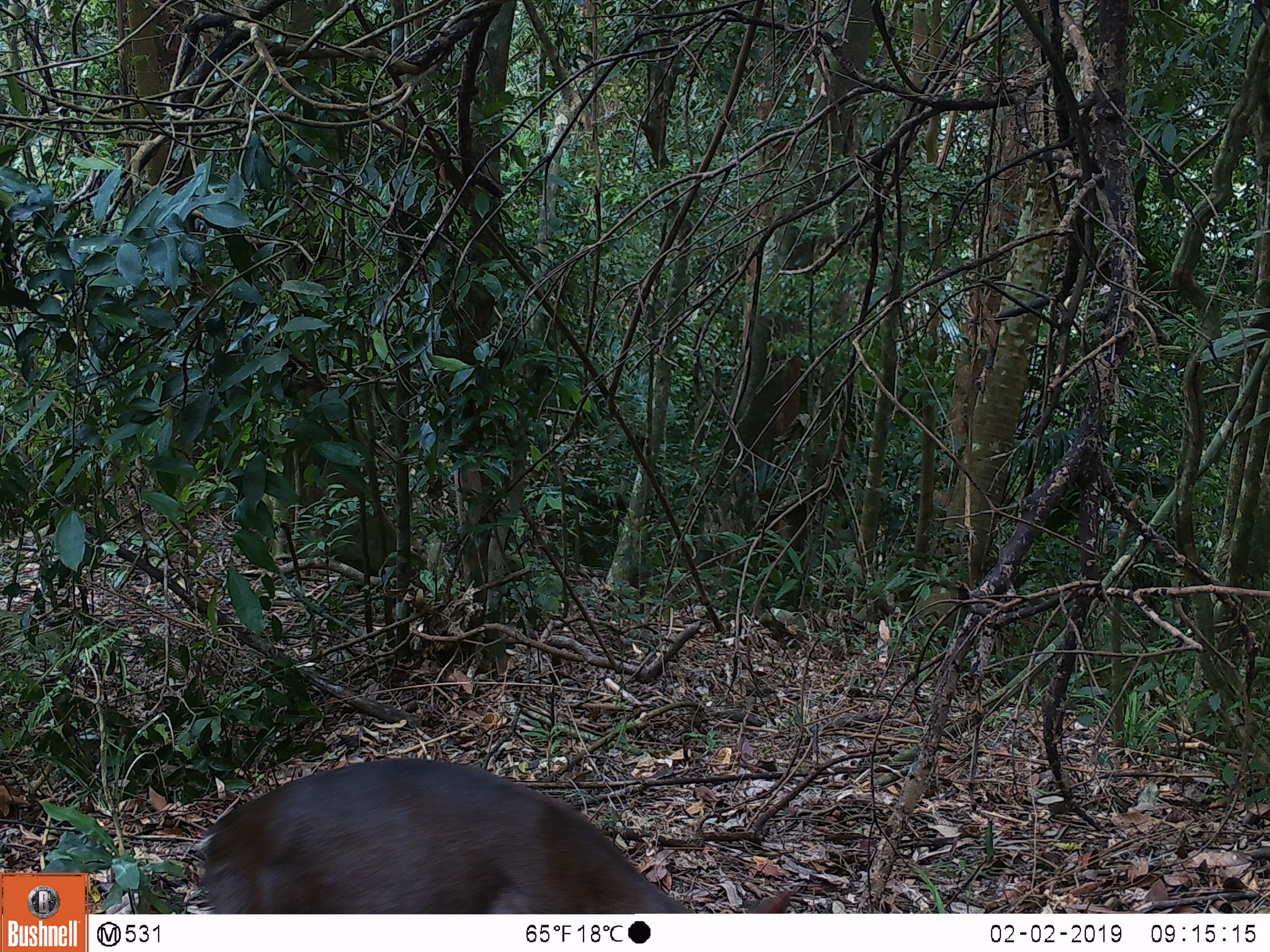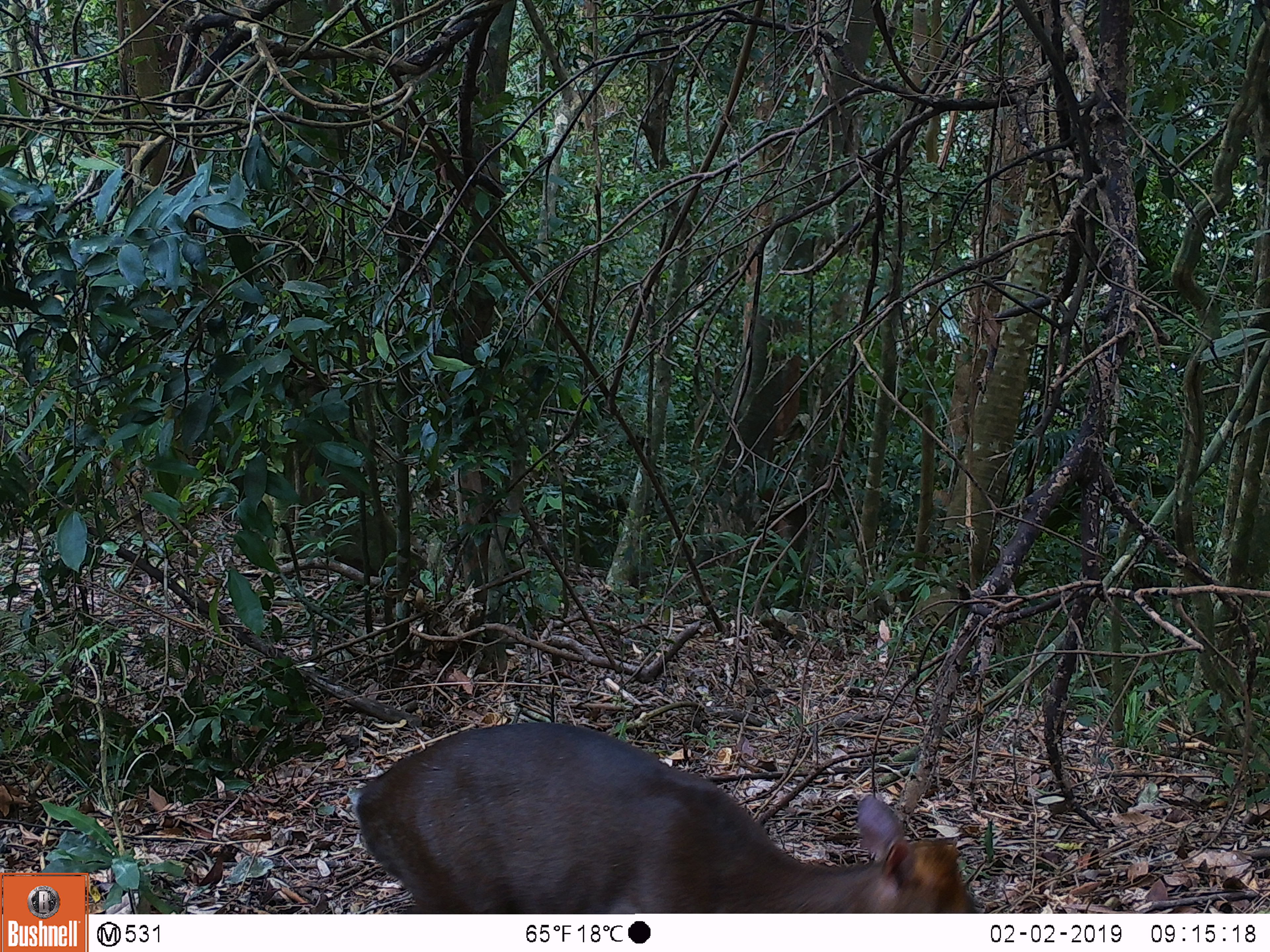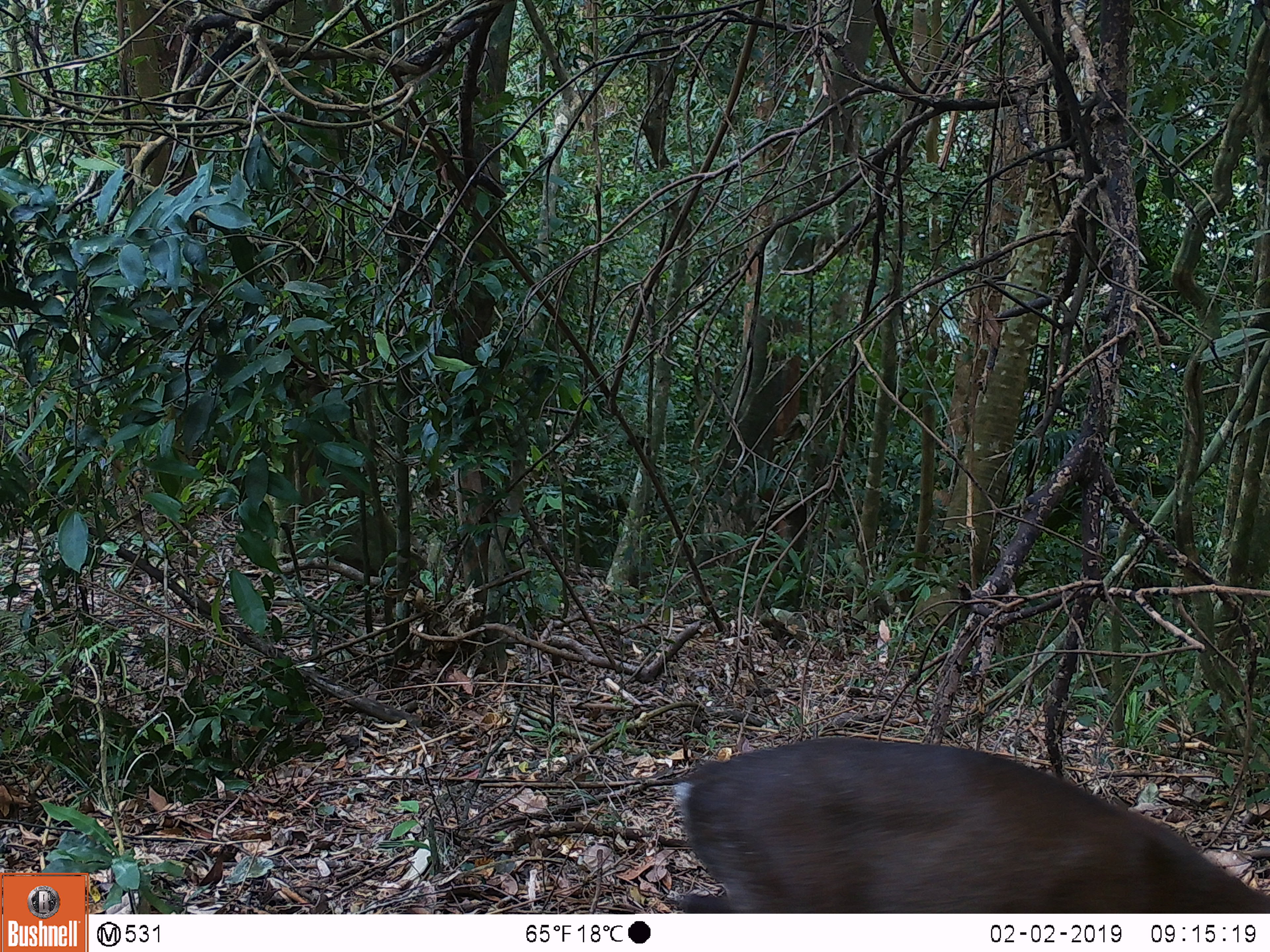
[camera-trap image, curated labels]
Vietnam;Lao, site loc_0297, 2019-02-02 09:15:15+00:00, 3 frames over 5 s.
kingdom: Animalia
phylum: Chordata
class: Mammalia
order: Artiodactyla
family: Cervidae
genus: Muntiacus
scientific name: Muntiacus rooseveltorum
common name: roosevelt's muntjac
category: roosevelts muntjac group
Roosevelts muntjac group (roosevelt's muntjac) (Muntiacus rooseveltorum). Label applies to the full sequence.